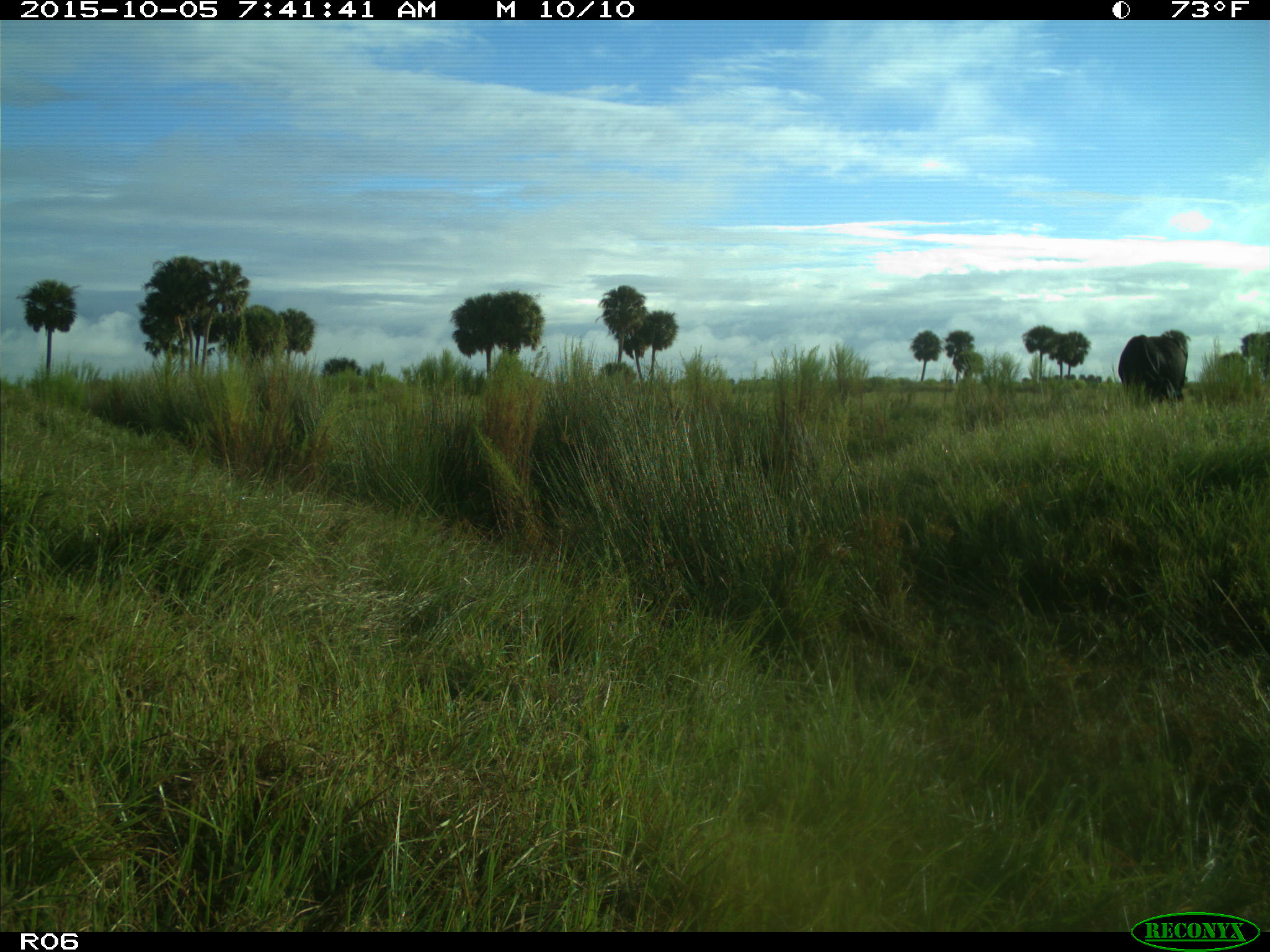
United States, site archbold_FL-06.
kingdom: Animalia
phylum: Chordata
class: Mammalia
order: Artiodactyla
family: Bovidae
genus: Bos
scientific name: Bos taurus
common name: domestic cow